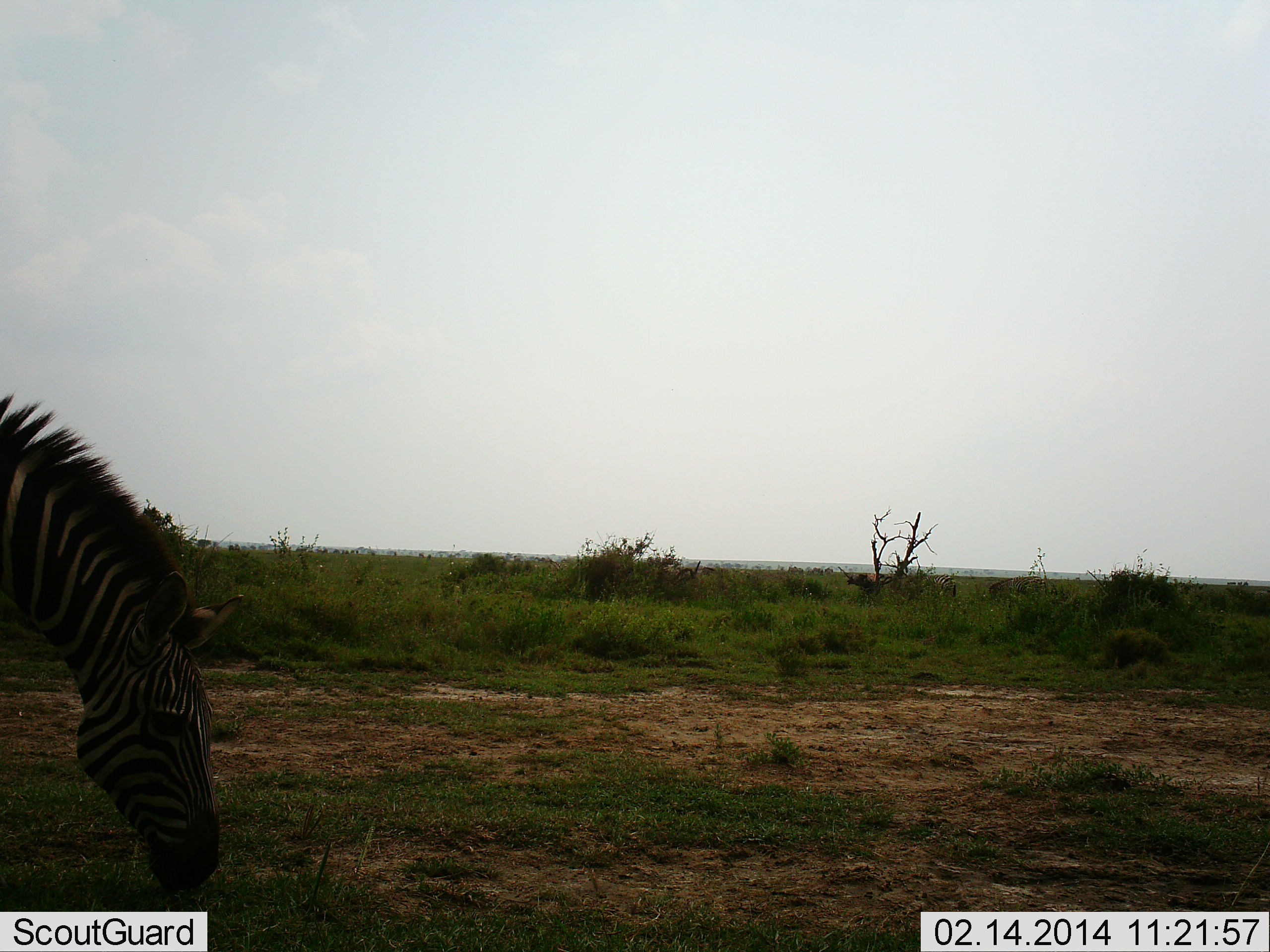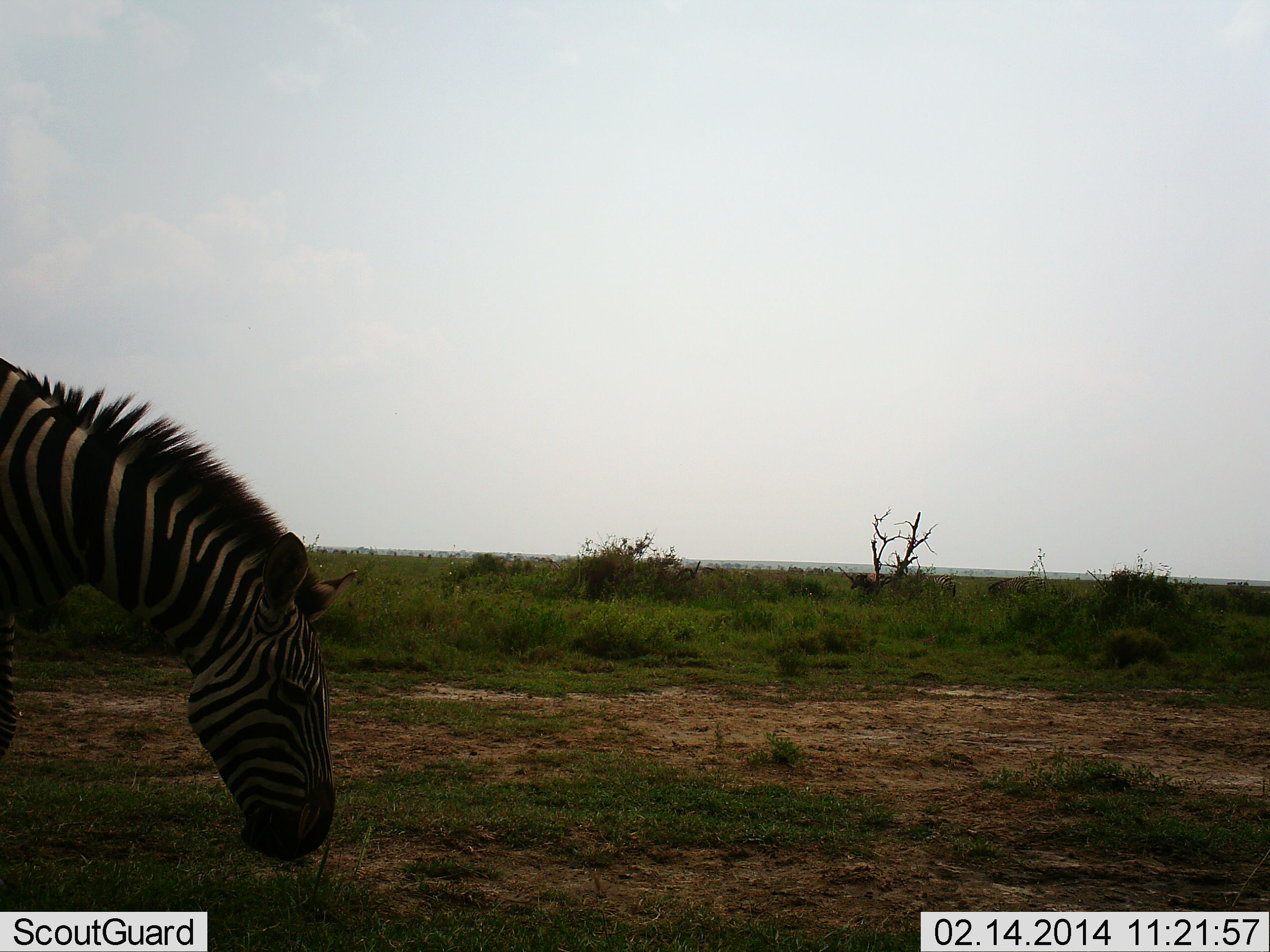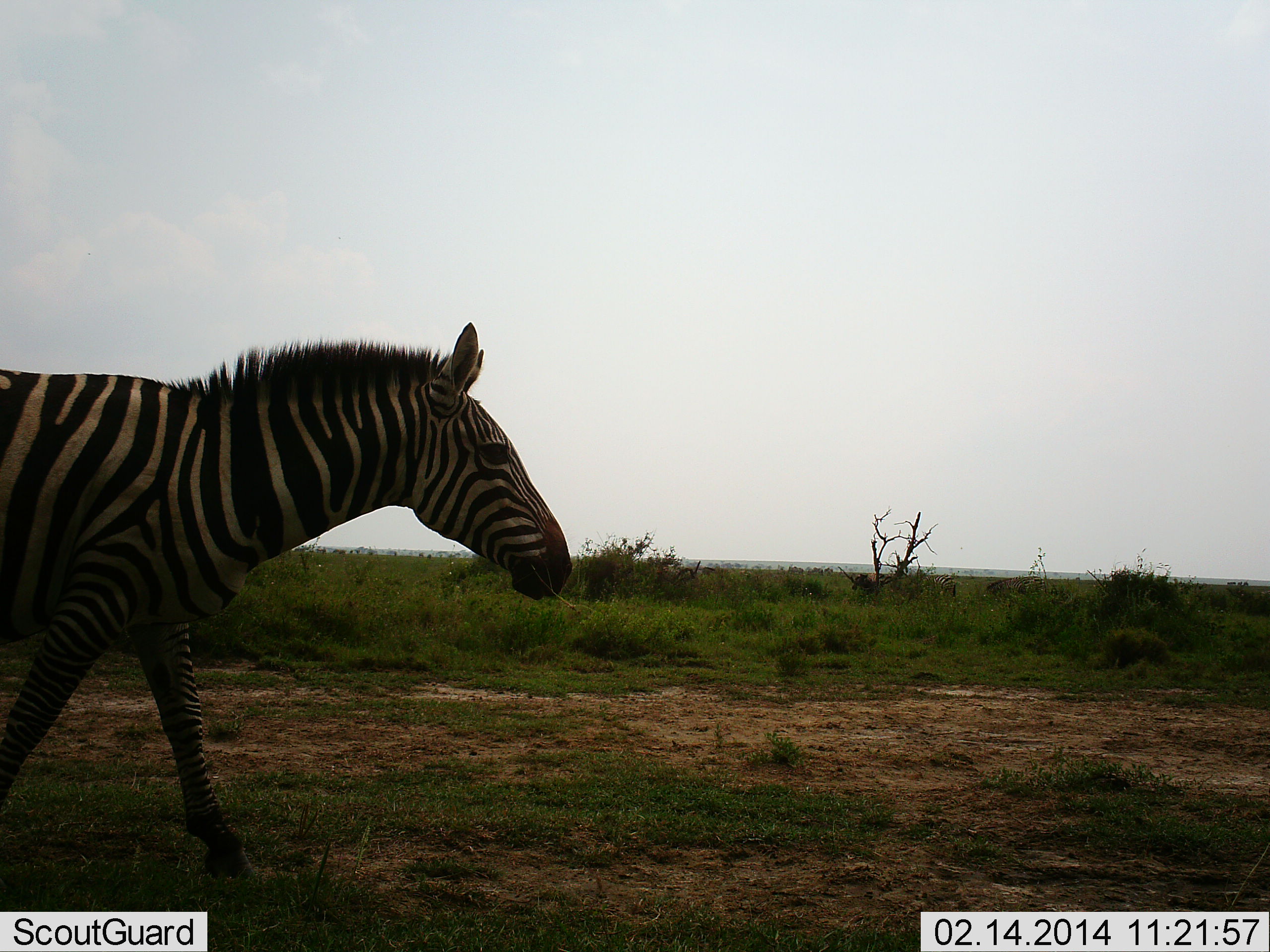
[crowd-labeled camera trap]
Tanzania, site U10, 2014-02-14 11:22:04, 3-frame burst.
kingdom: Animalia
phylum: Chordata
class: Mammalia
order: Perissodactyla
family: Equidae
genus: Equus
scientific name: Equus quagga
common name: plains zebra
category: zebra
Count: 1.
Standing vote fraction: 20%.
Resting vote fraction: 0%.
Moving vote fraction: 40%.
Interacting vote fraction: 0%.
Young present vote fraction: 0%.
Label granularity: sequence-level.